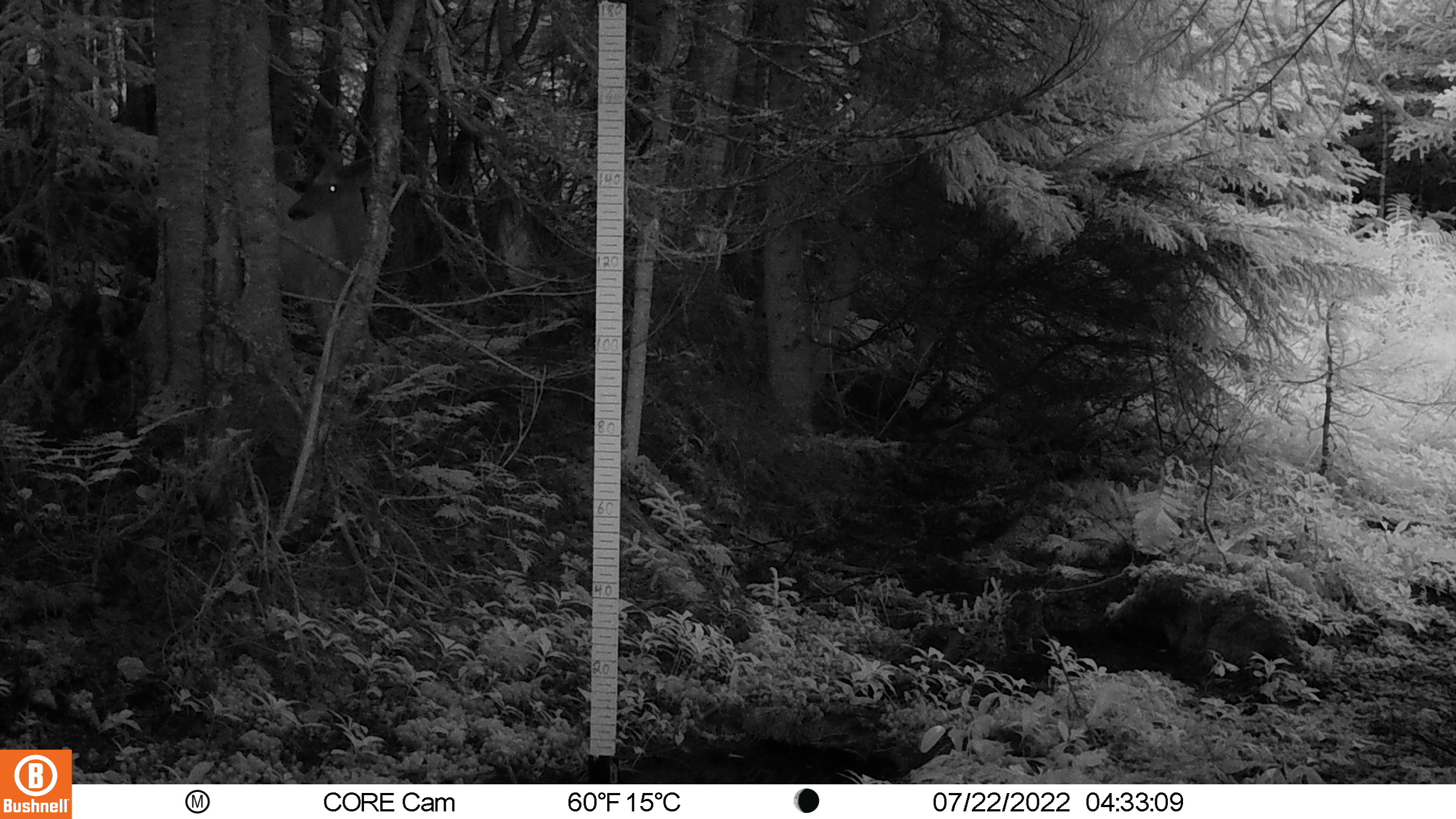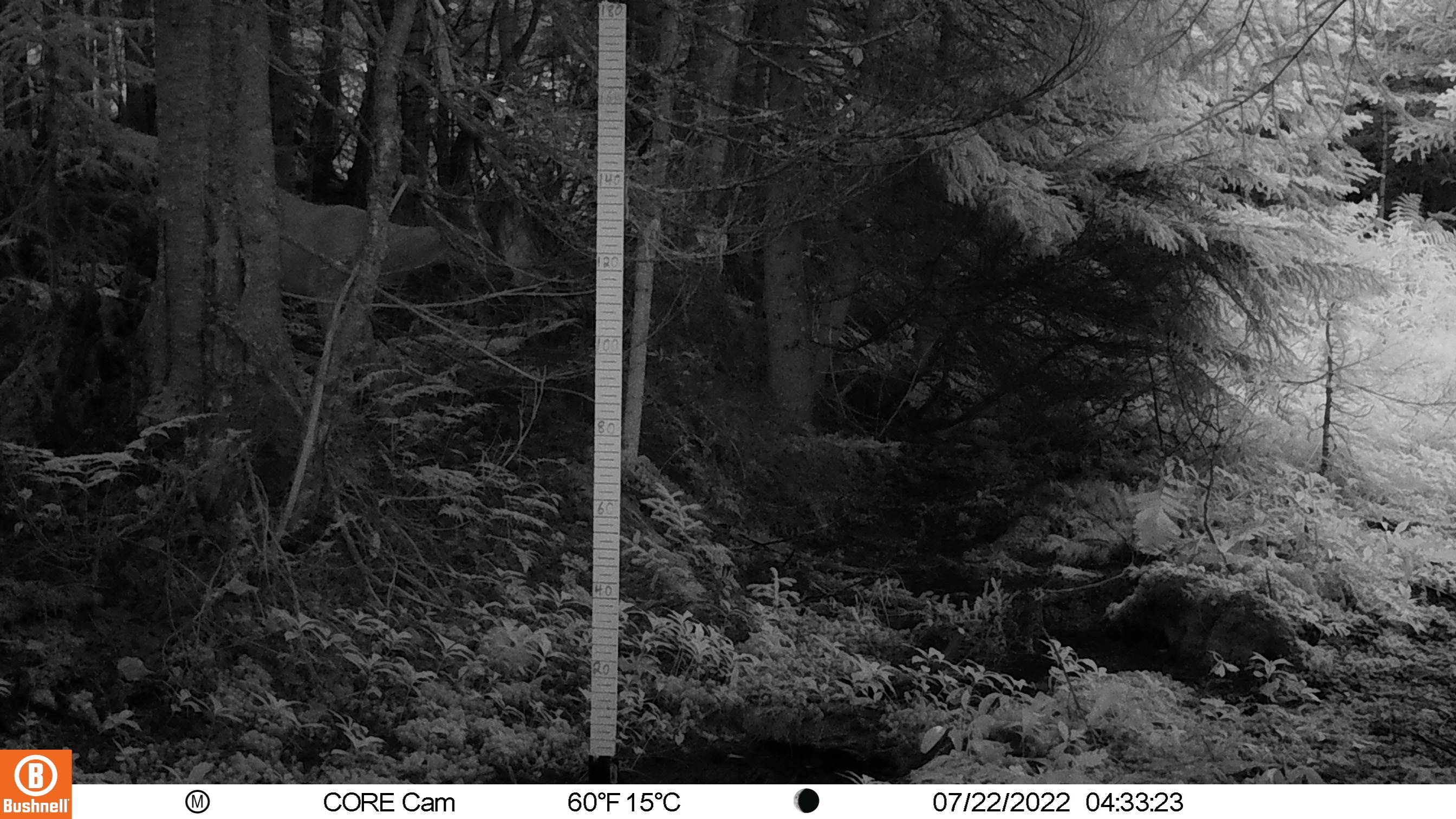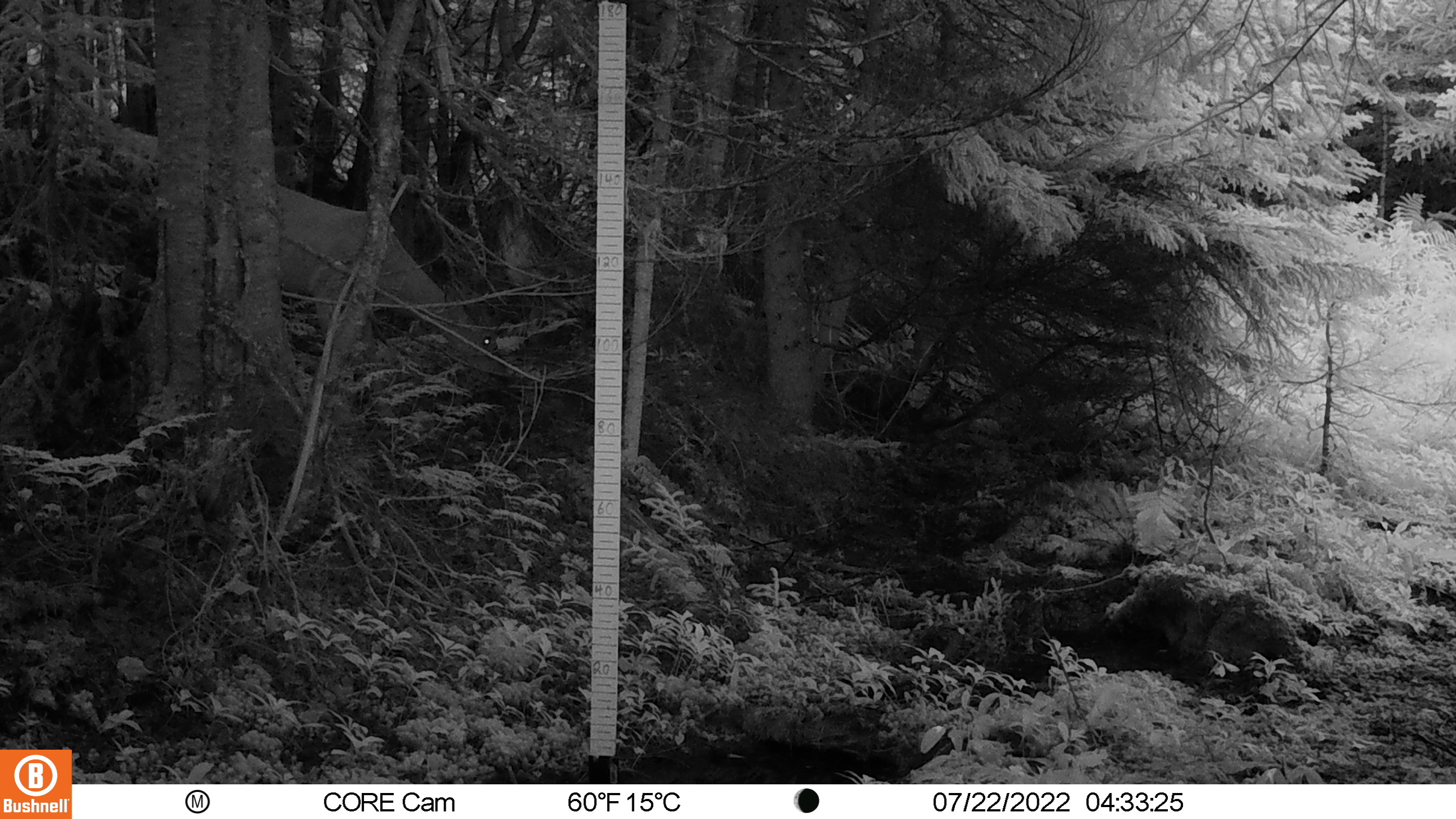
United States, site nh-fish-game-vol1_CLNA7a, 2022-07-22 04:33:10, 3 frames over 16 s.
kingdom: Animalia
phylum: Chordata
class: Mammalia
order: Artiodactyla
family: Cervidae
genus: Odocoileus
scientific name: Odocoileus virginianus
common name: white-tailed deer